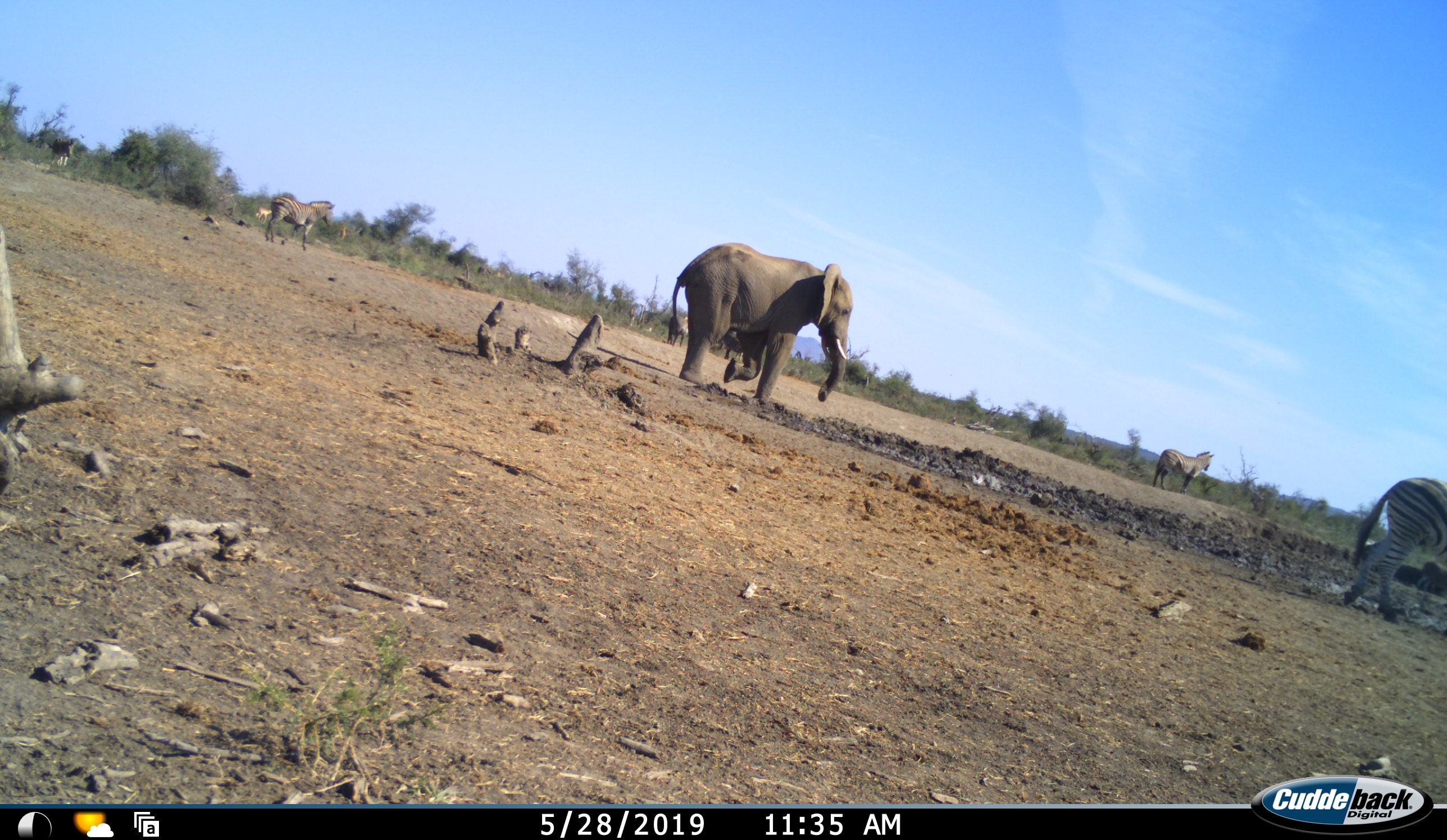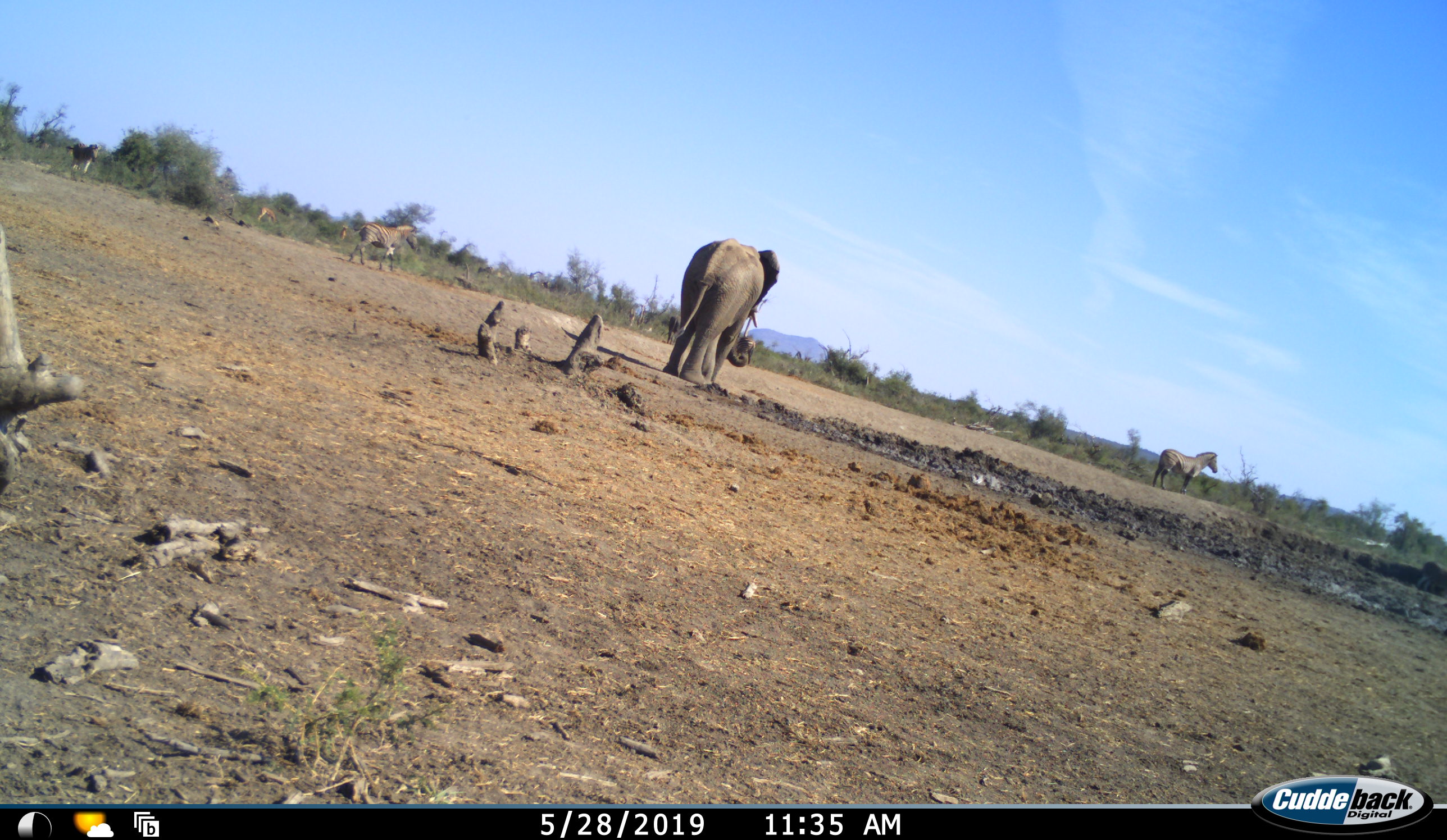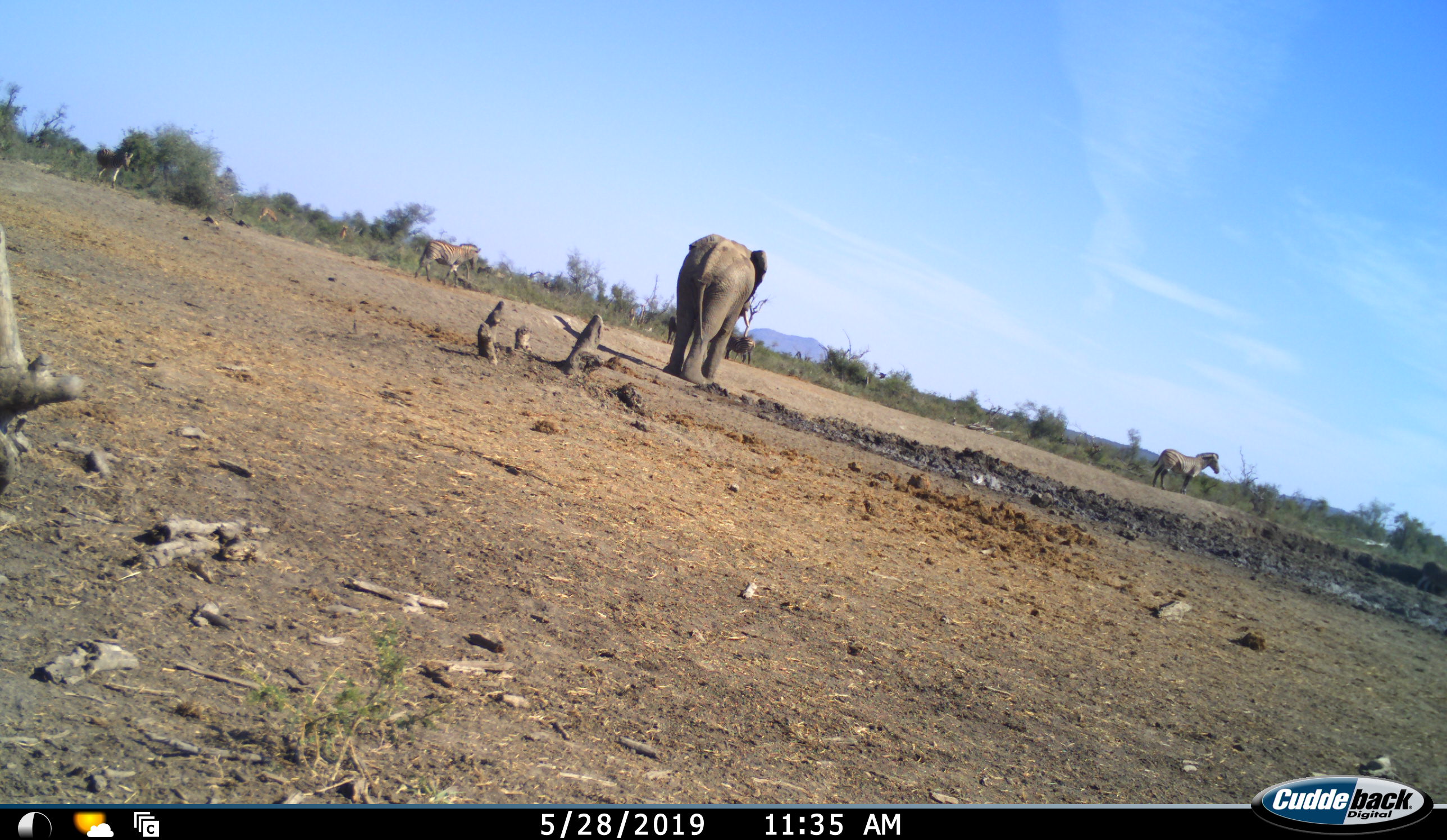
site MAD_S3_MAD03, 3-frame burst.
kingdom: Animalia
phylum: Chordata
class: Mammalia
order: Proboscidea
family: Elephantidae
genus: Loxodonta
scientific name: Loxodonta africana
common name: african bush elephant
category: elephant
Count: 1.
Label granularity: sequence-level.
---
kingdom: Animalia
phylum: Chordata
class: Mammalia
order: Perissodactyla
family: Equidae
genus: Equus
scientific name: Equus quagga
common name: plains zebra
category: zebraplains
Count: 5.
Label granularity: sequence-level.